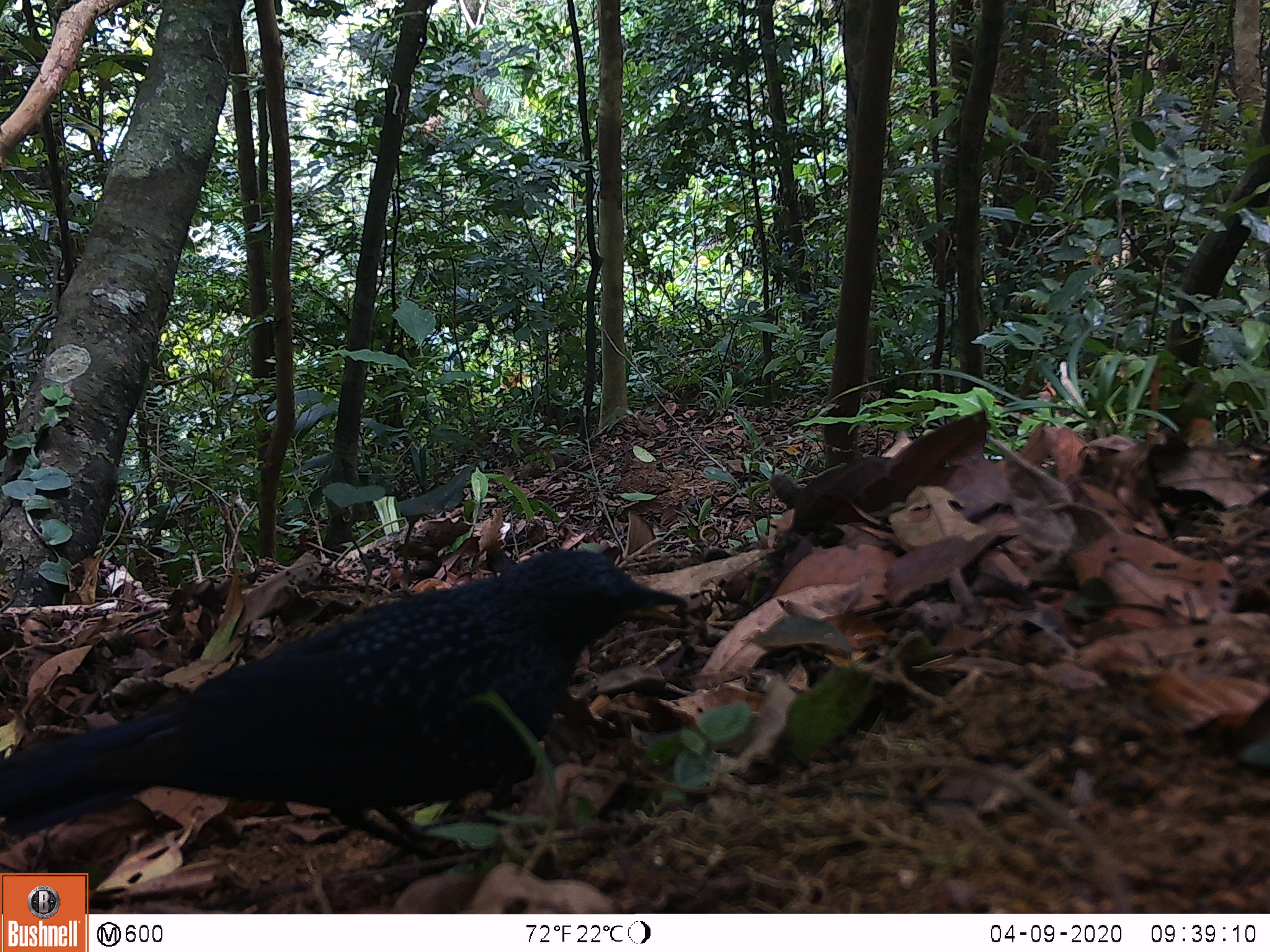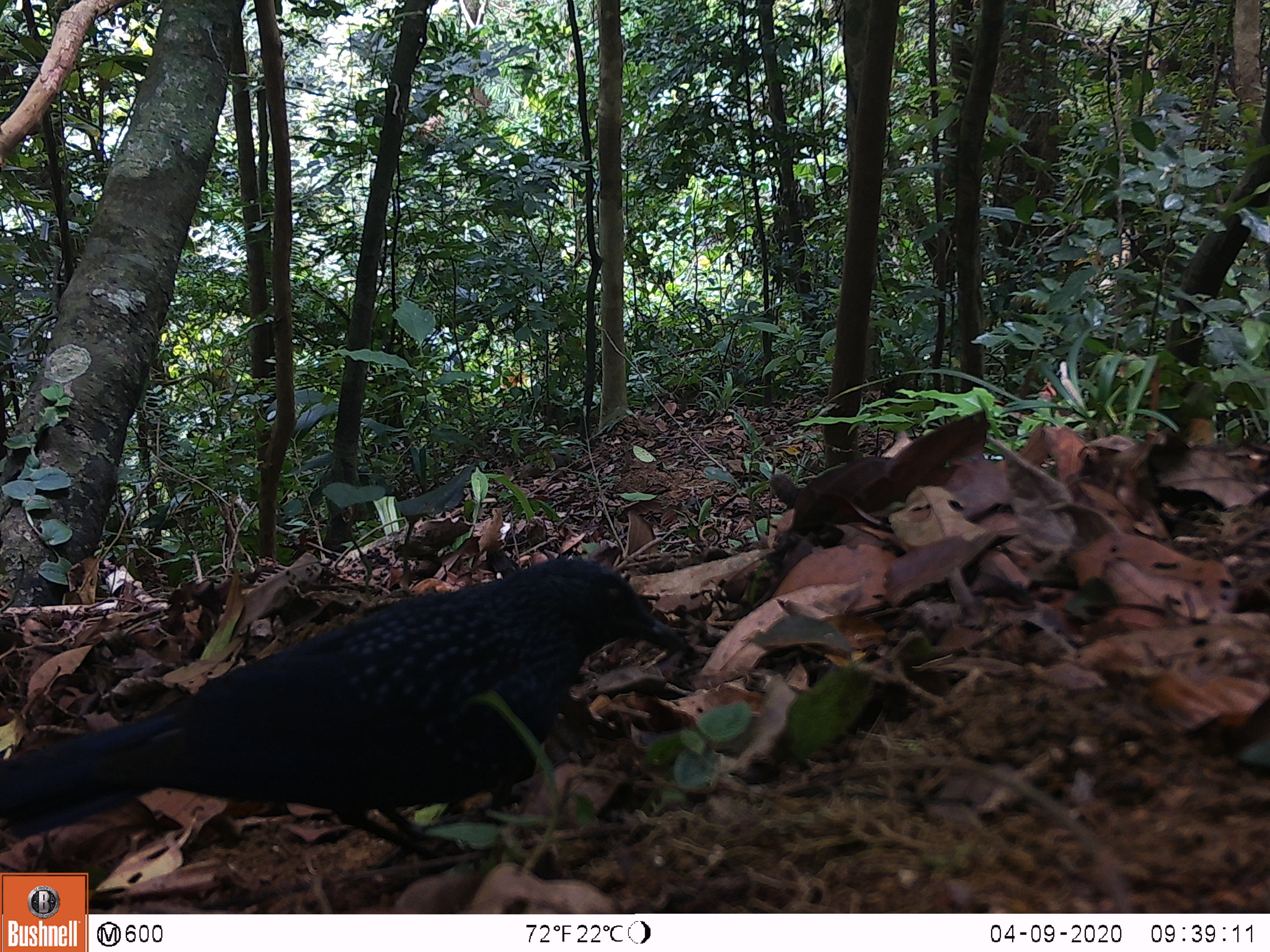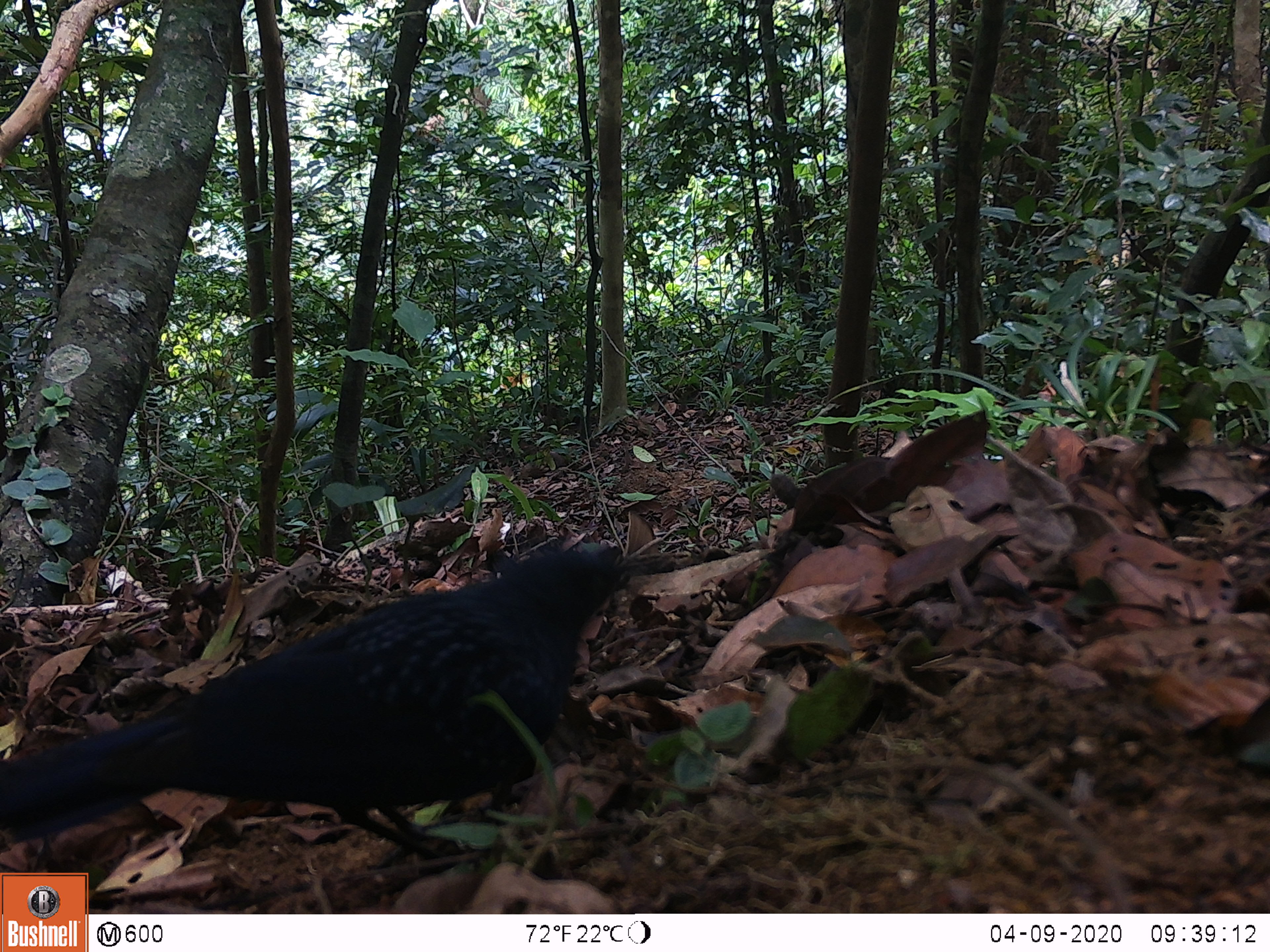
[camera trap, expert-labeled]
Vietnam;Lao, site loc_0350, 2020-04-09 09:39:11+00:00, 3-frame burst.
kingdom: Animalia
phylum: Chordata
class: Aves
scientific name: Aves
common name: bird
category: unidentified bird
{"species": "unidentified bird (bird) (Aves)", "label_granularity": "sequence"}